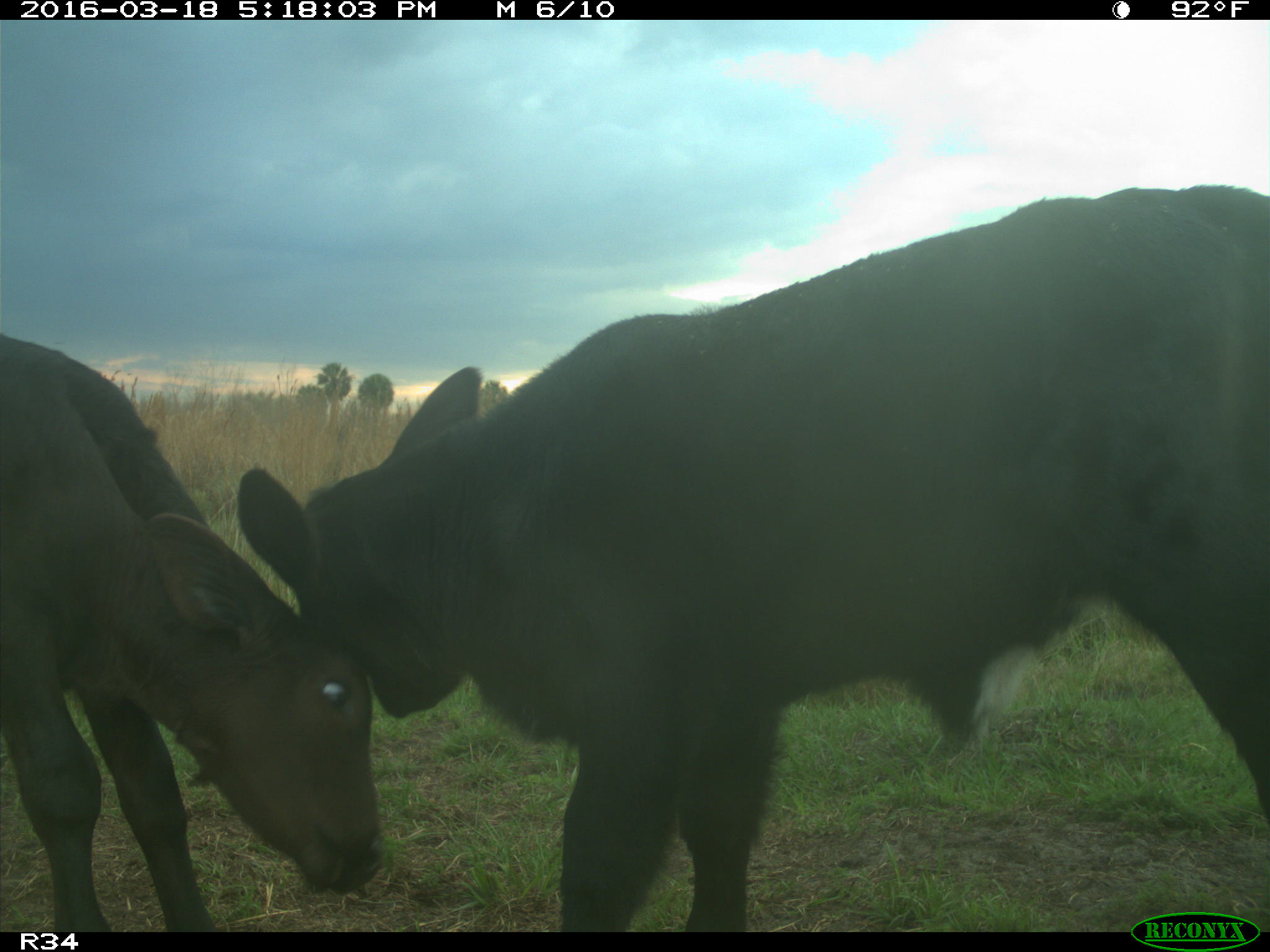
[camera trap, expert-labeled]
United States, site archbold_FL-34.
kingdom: Animalia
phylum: Chordata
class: Mammalia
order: Artiodactyla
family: Bovidae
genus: Bos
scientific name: Bos taurus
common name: domestic cow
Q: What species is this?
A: Bos taurus (domestic cow).